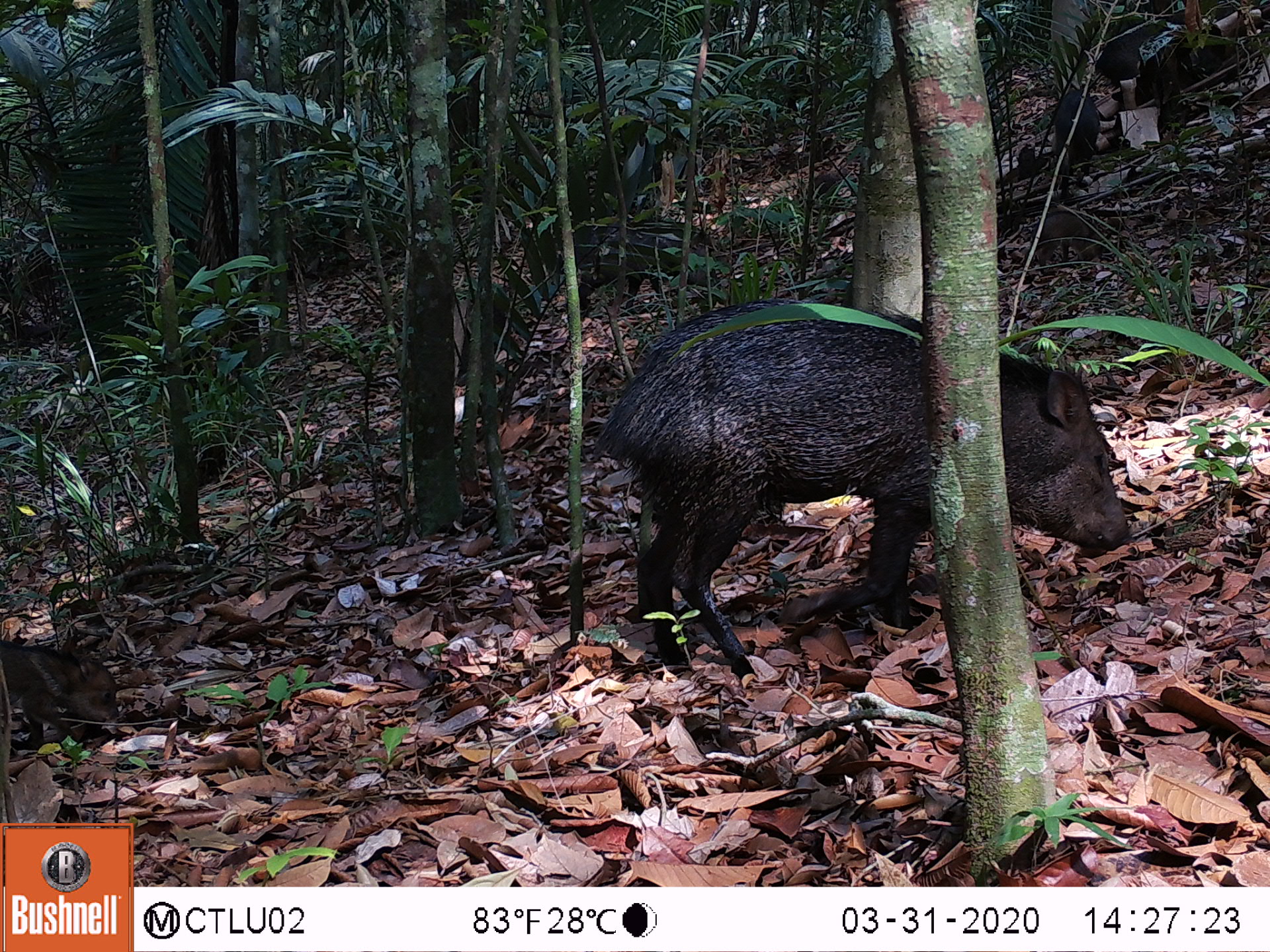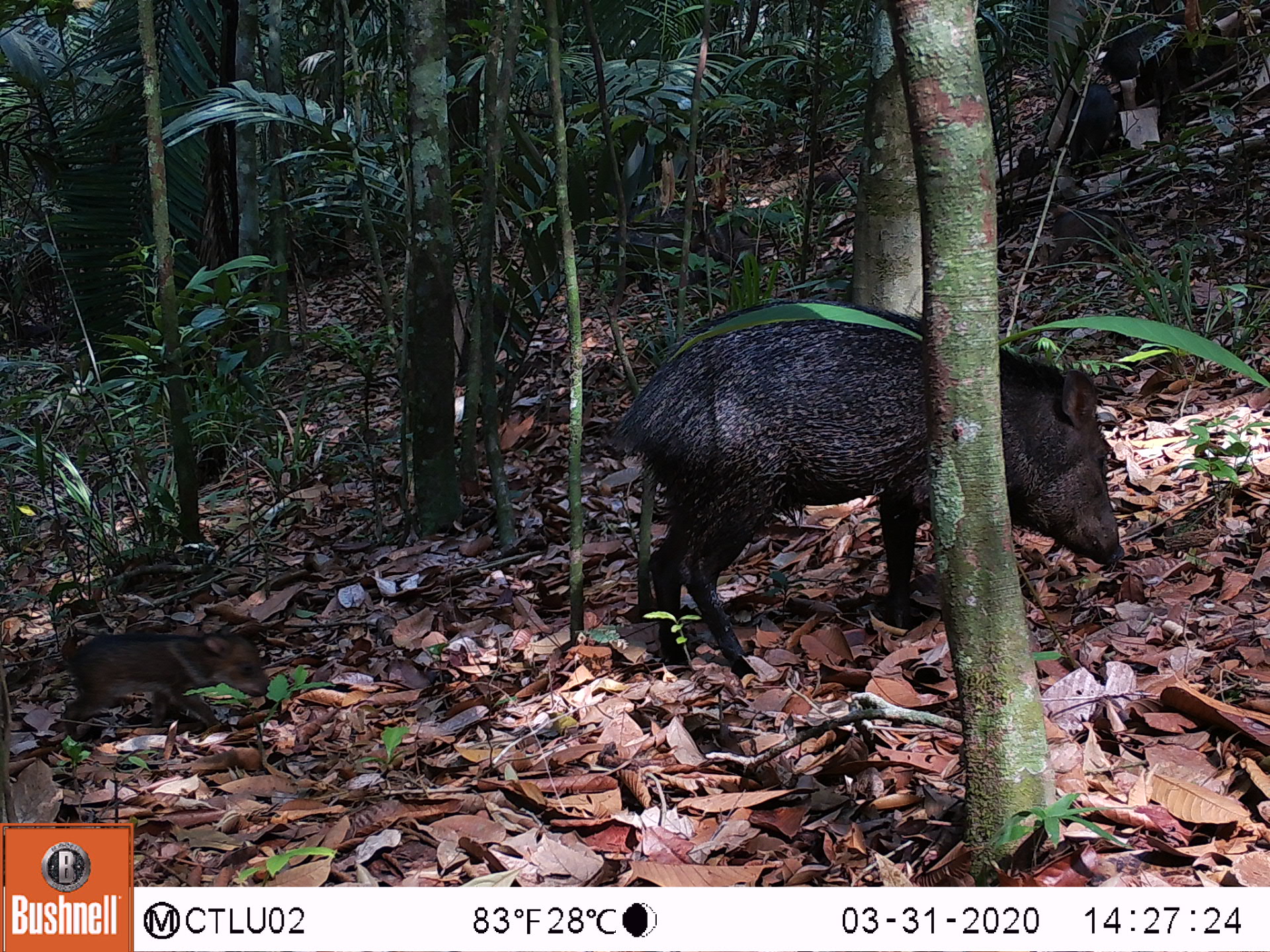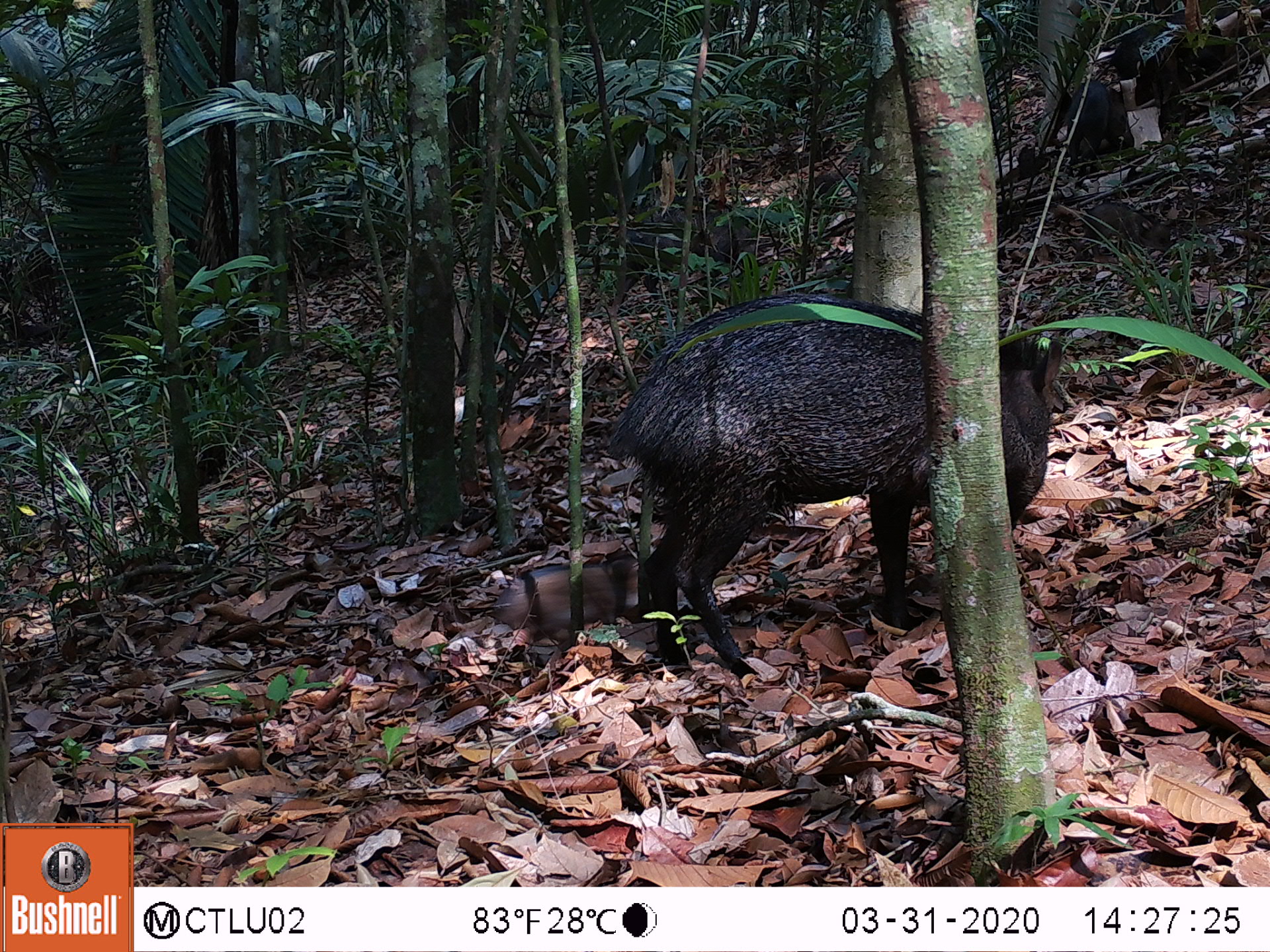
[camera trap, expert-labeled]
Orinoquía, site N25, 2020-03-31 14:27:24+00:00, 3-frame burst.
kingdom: Animalia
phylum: Chordata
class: Mammalia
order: Artiodactyla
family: Tayassuidae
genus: Pecari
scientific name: Pecari tajacu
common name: collared peccary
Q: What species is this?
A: Collared peccary (Pecari tajacu).